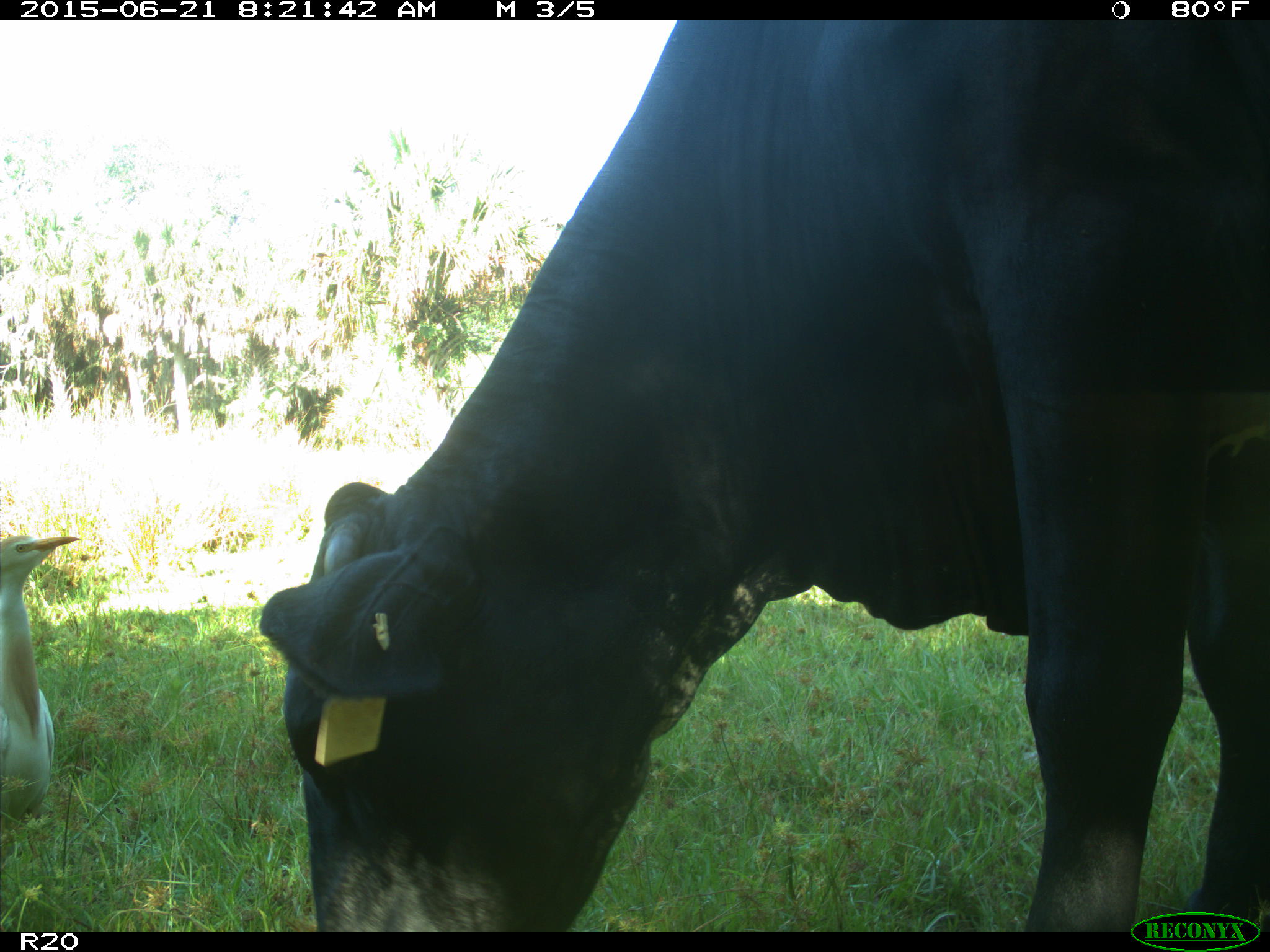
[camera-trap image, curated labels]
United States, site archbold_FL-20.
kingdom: Animalia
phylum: Chordata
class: Mammalia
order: Artiodactyla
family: Bovidae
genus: Bos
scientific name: Bos taurus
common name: domestic cow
Bos taurus (domestic cow).